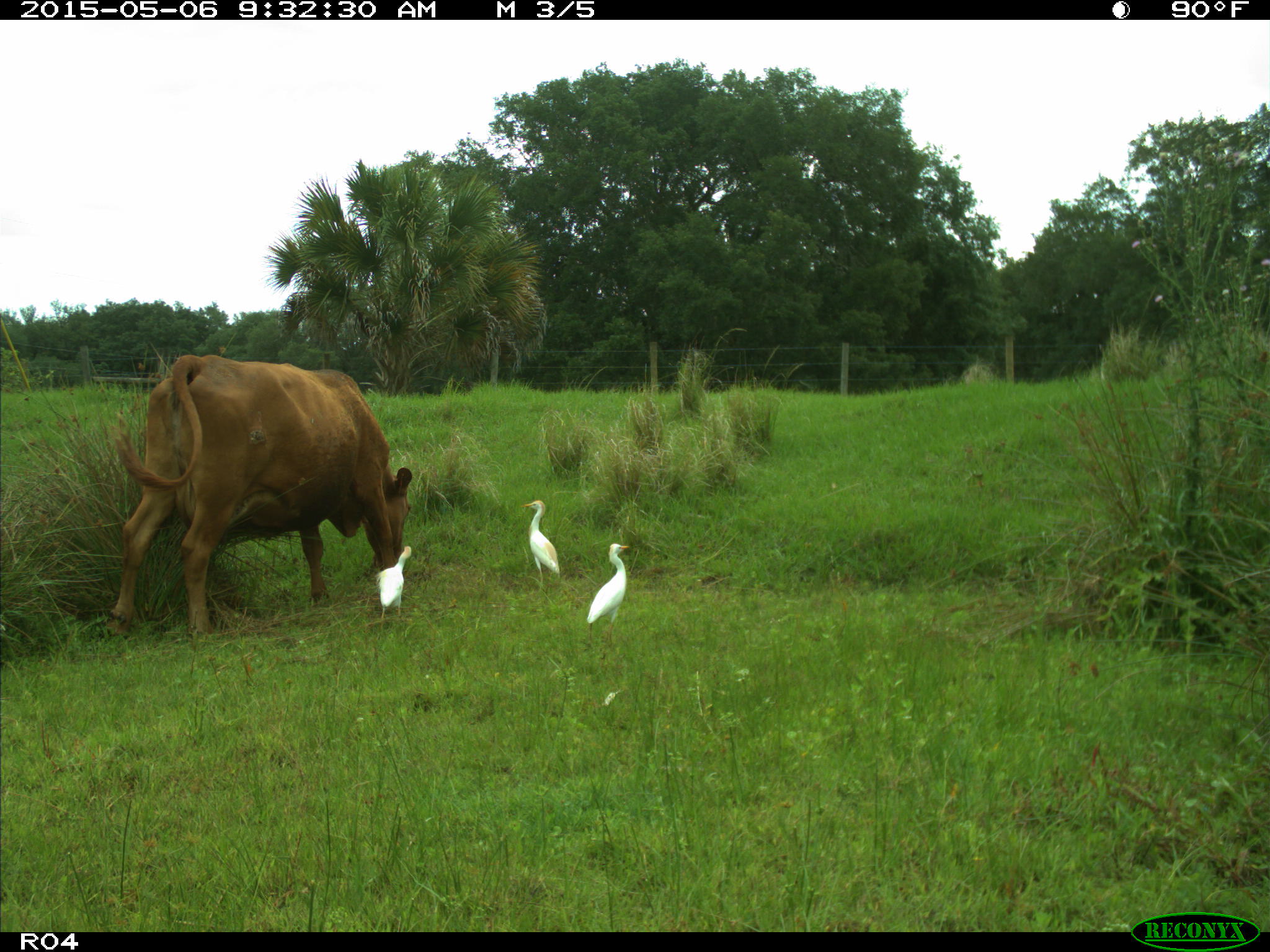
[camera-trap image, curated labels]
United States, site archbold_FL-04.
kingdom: Animalia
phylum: Chordata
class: Mammalia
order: Artiodactyla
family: Bovidae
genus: Bos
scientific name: Bos taurus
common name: domestic cow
Bos taurus (domestic cow).